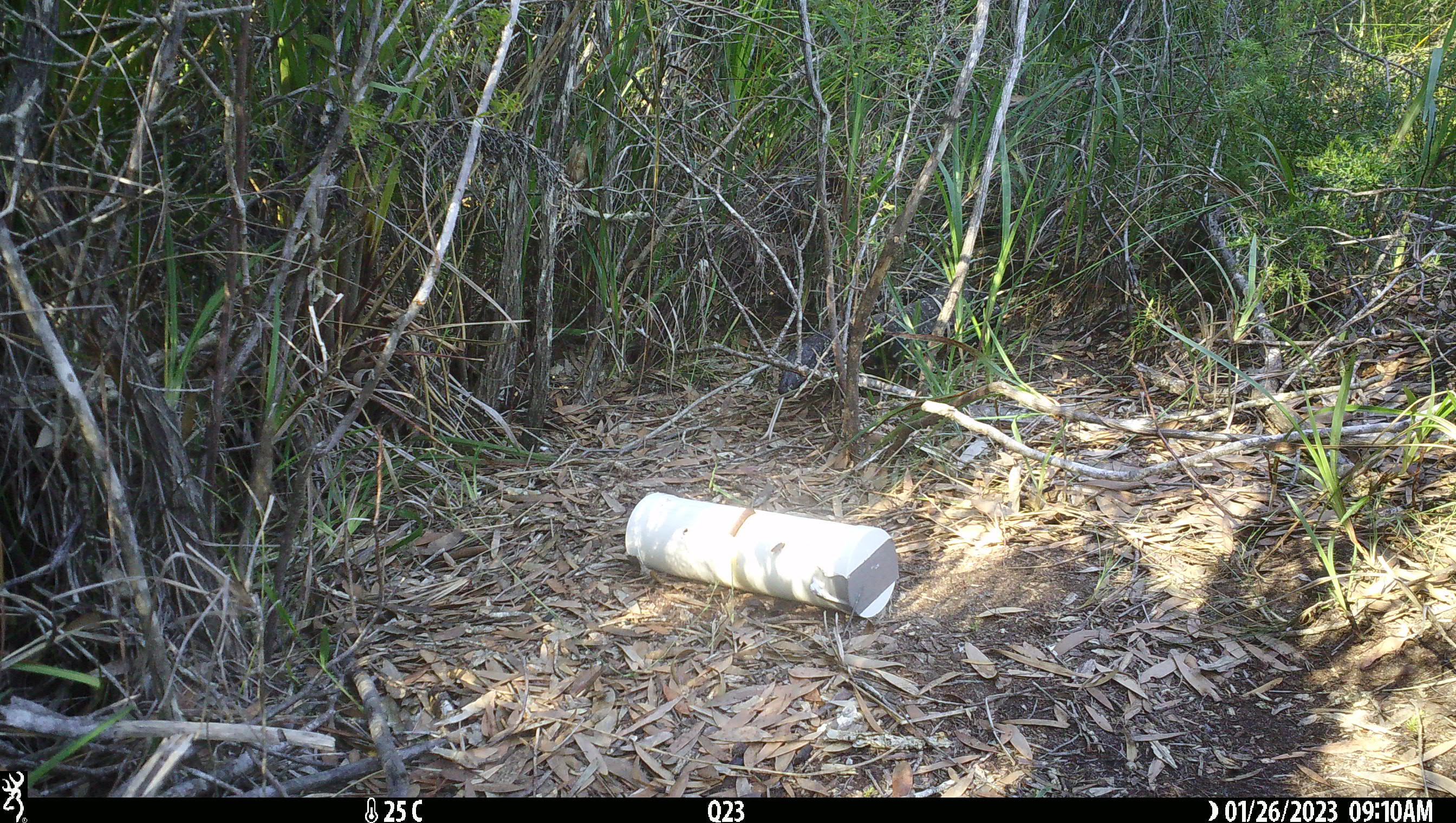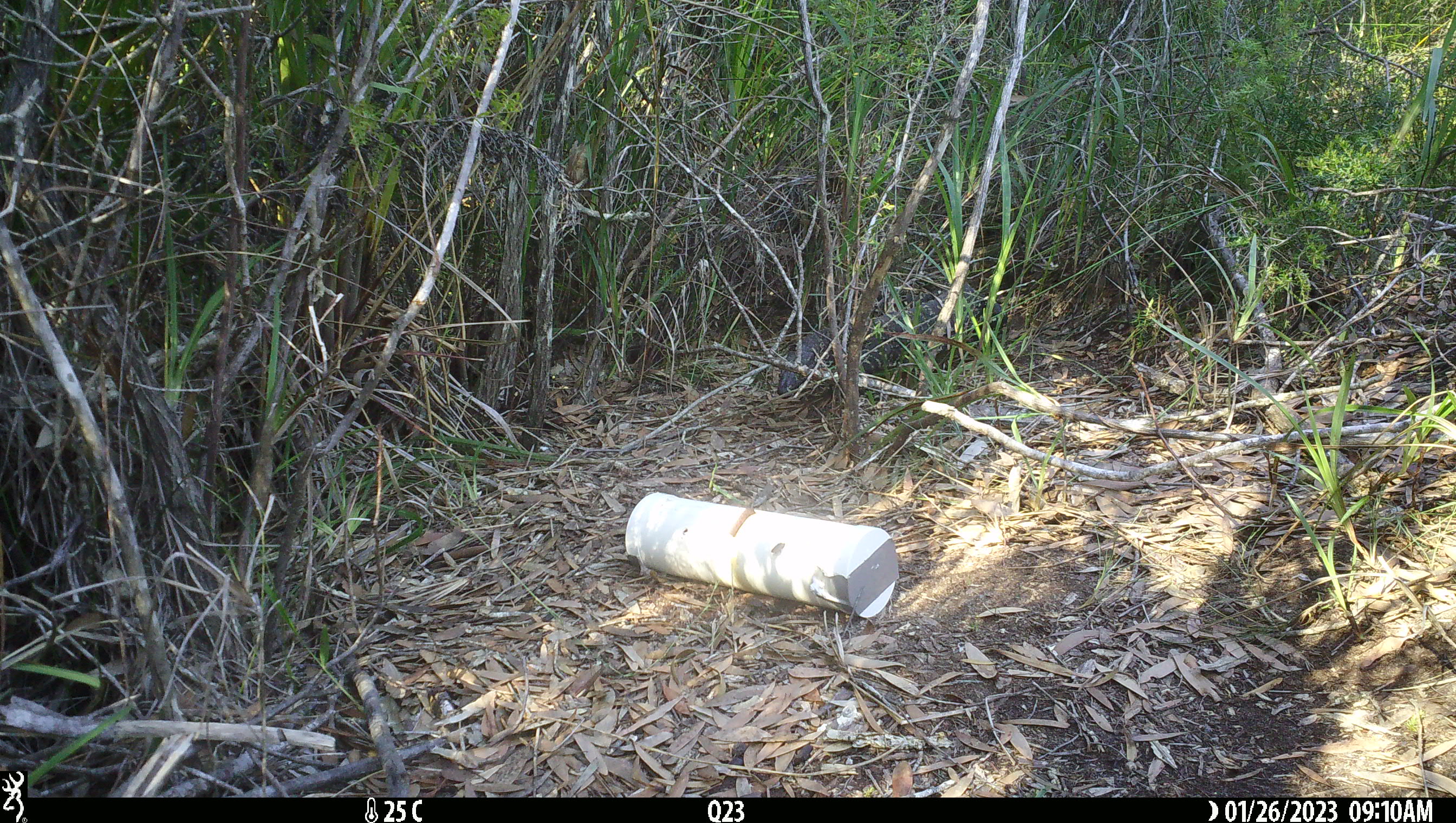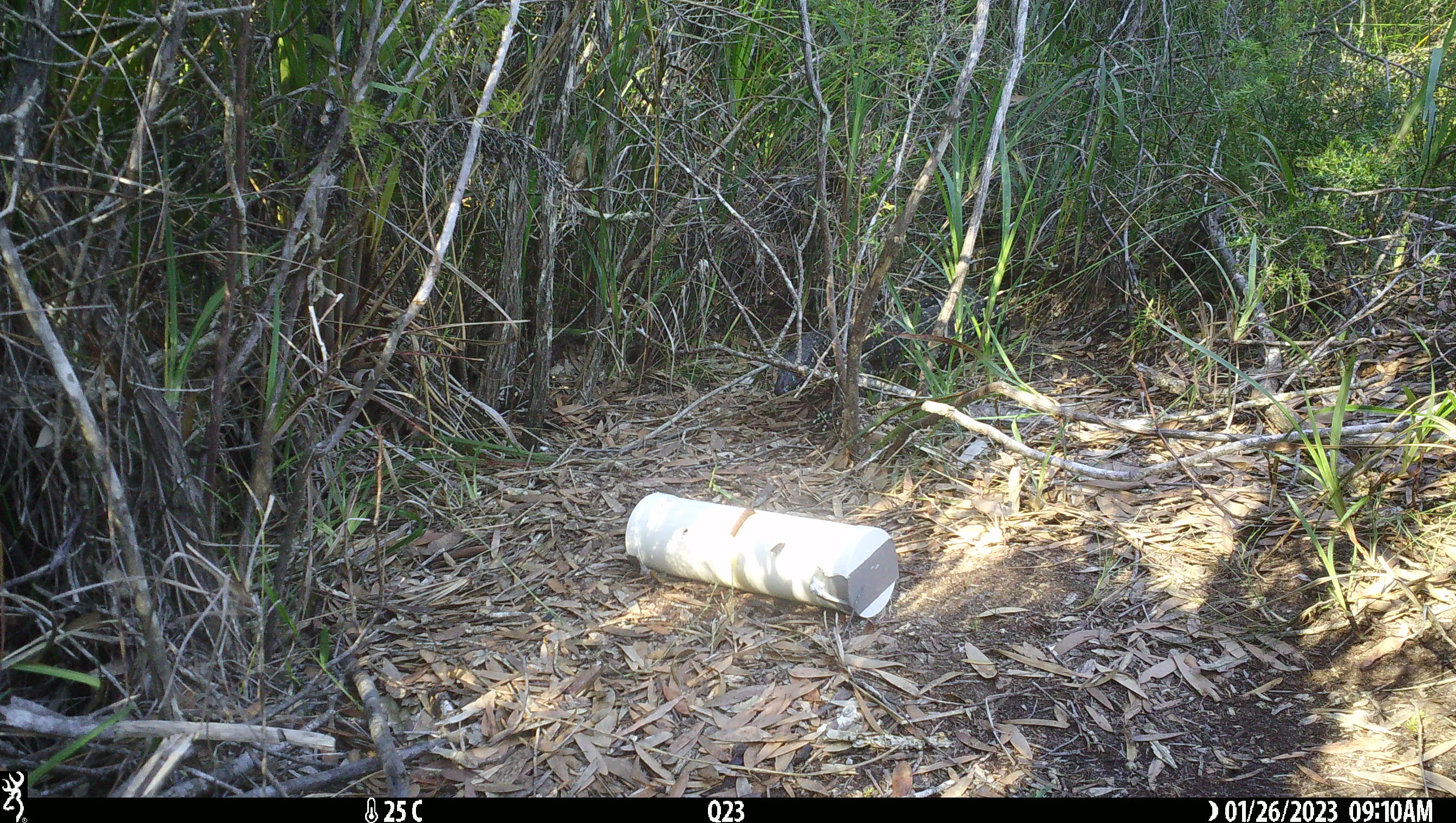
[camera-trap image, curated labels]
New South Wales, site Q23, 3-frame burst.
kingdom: Animalia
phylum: Chordata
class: Reptilia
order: Squamata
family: Varanidae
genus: Varanus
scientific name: Varanus varius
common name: lace monitor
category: goanna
Goanna (lace monitor) (Varanus varius).